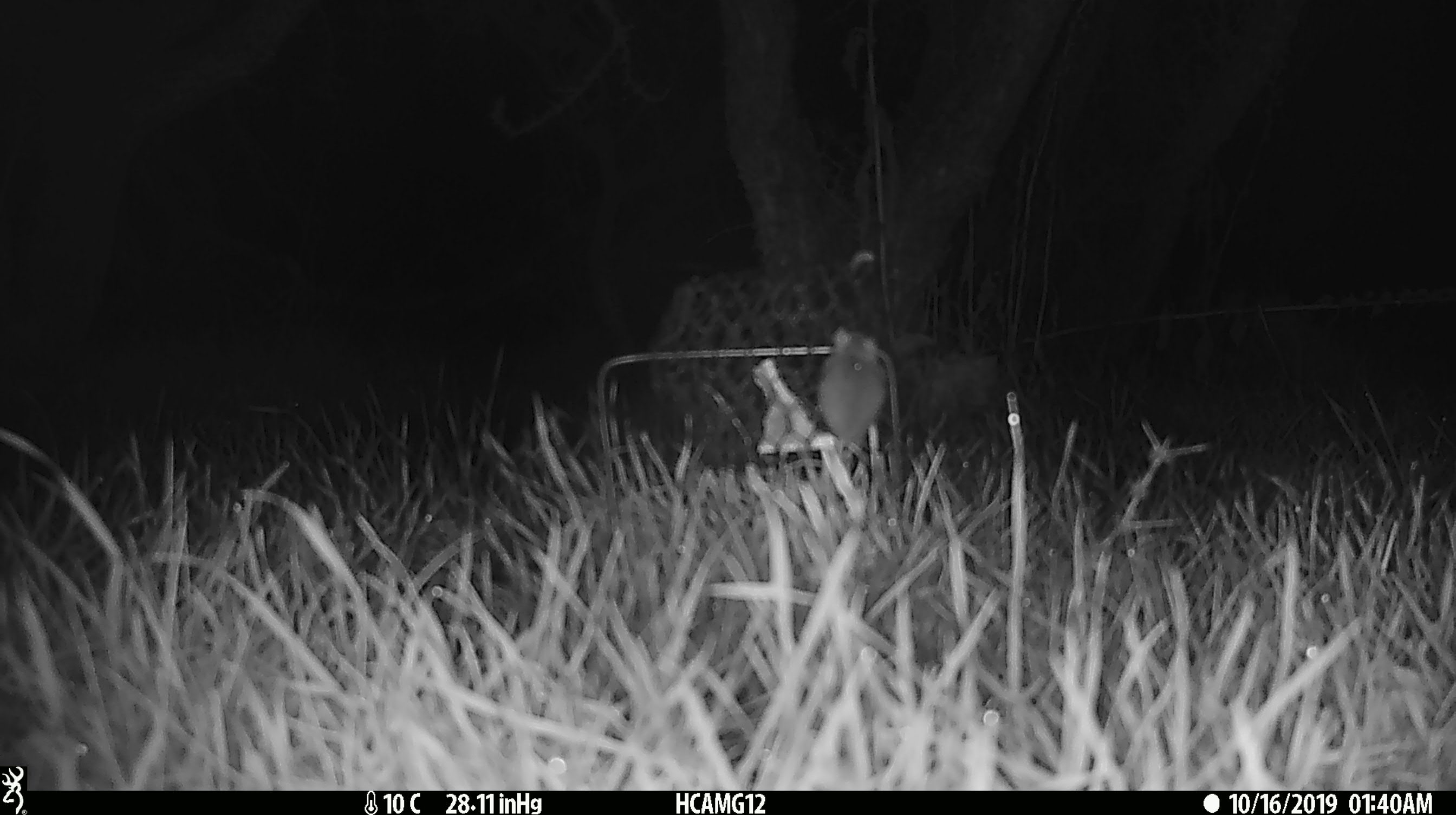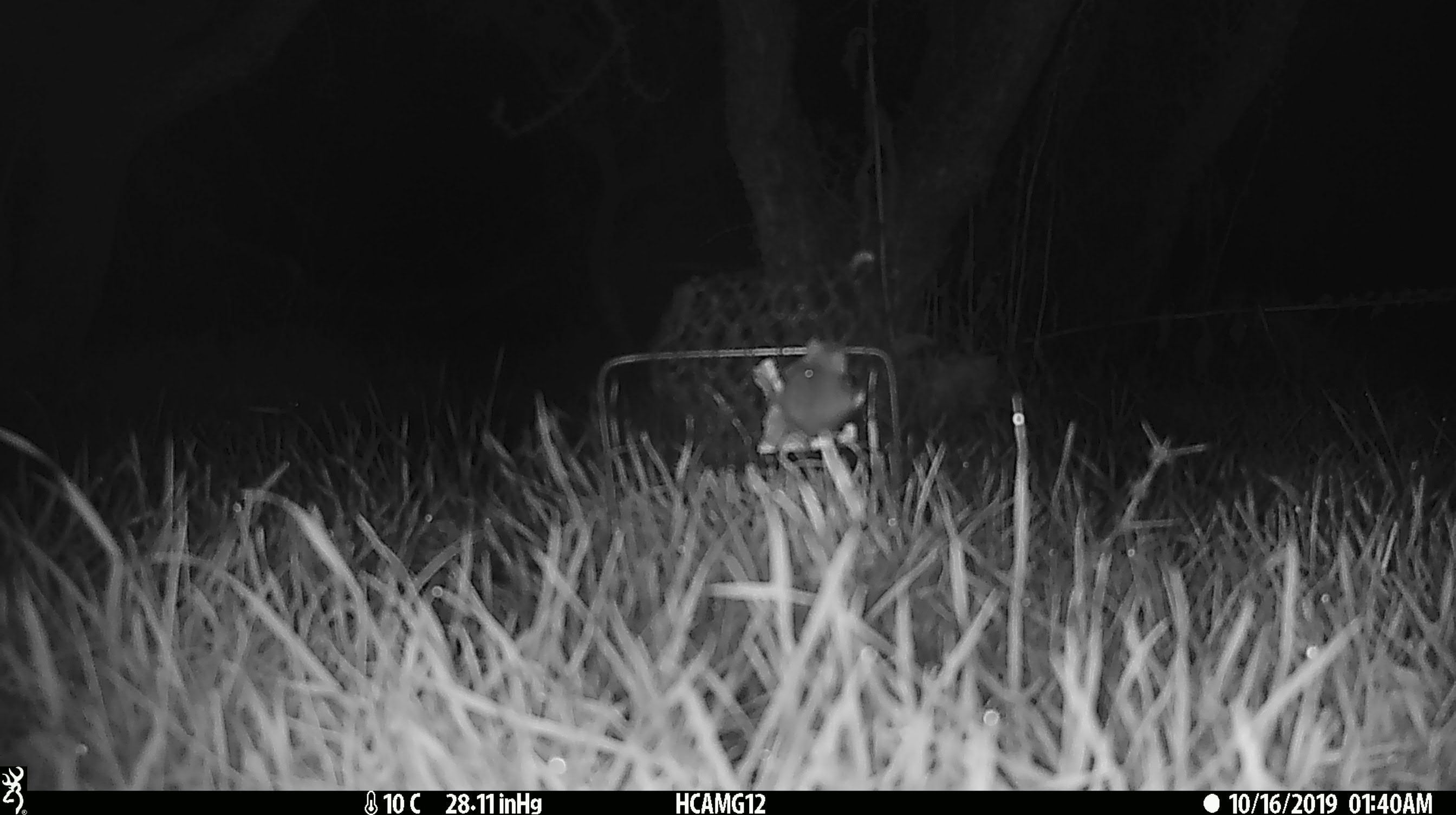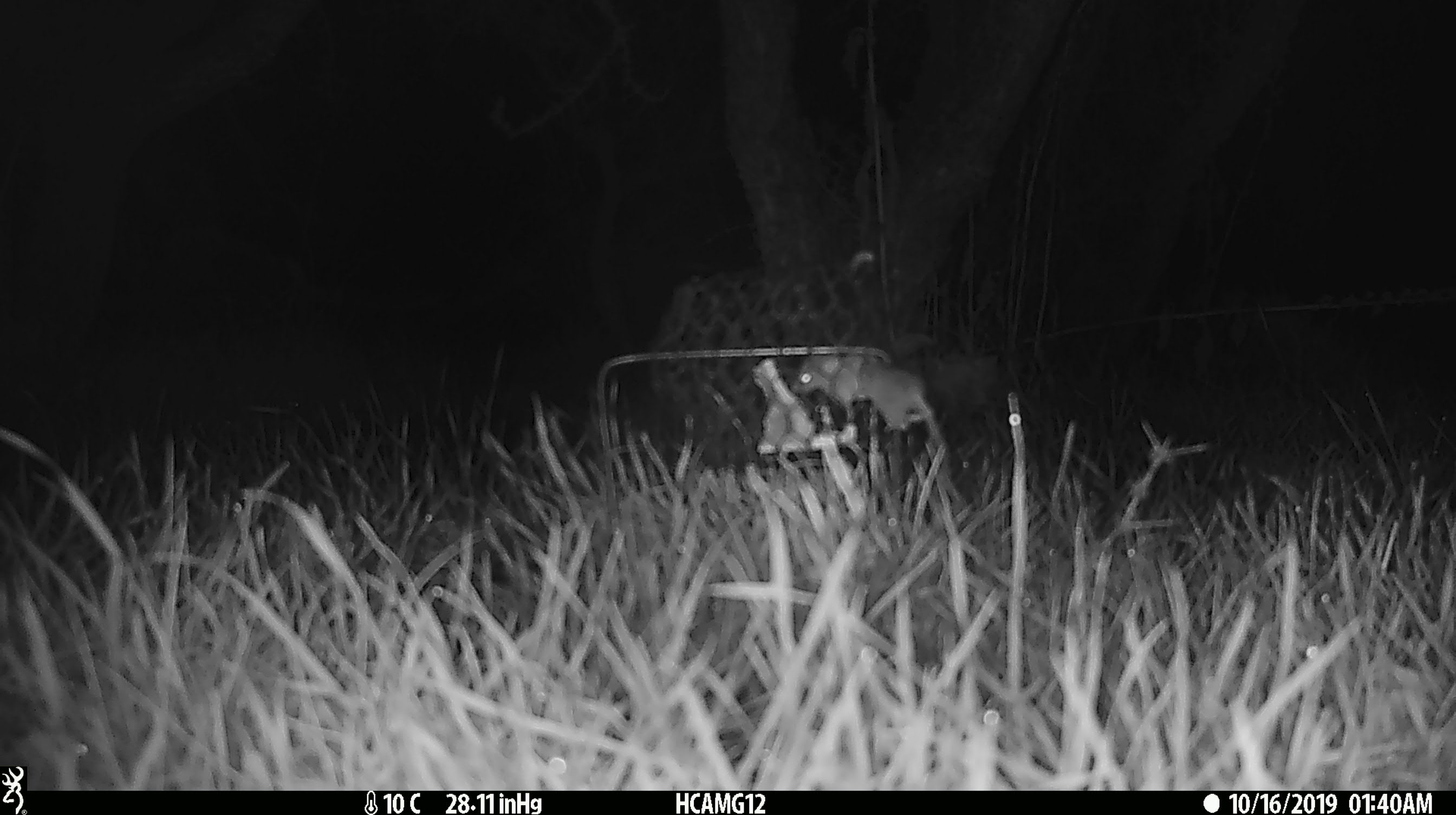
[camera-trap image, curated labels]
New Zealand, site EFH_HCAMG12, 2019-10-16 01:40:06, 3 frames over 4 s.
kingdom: Animalia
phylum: Chordata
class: Mammalia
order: Rodentia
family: Muridae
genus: Mus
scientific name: Mus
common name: mouse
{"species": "mouse (Mus)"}